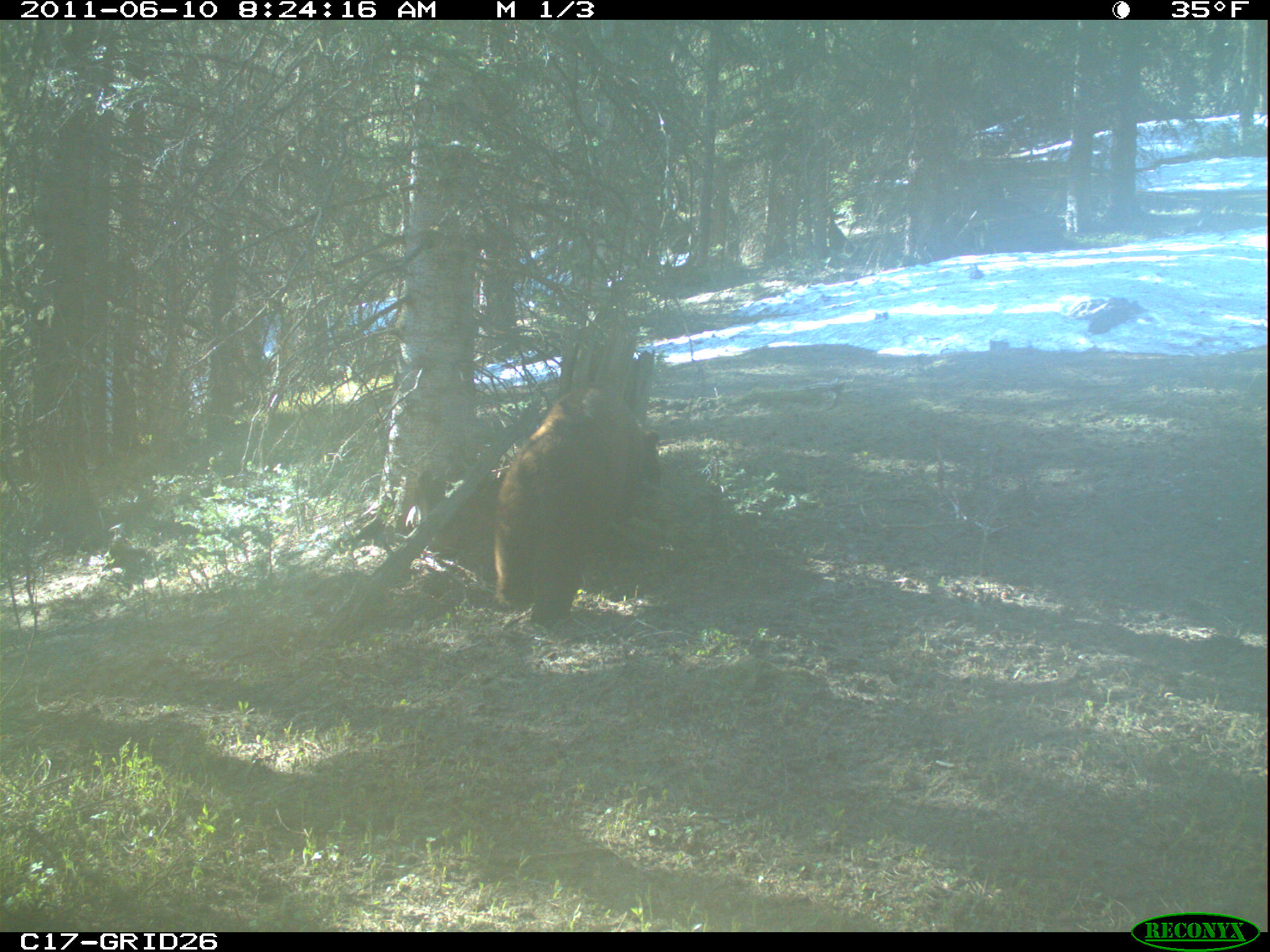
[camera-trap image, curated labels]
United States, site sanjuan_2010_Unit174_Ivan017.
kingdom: Animalia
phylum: Chordata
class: Mammalia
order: Carnivora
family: Ursidae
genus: Ursus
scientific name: Ursus americanus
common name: american black bear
Ursus americanus (american black bear).